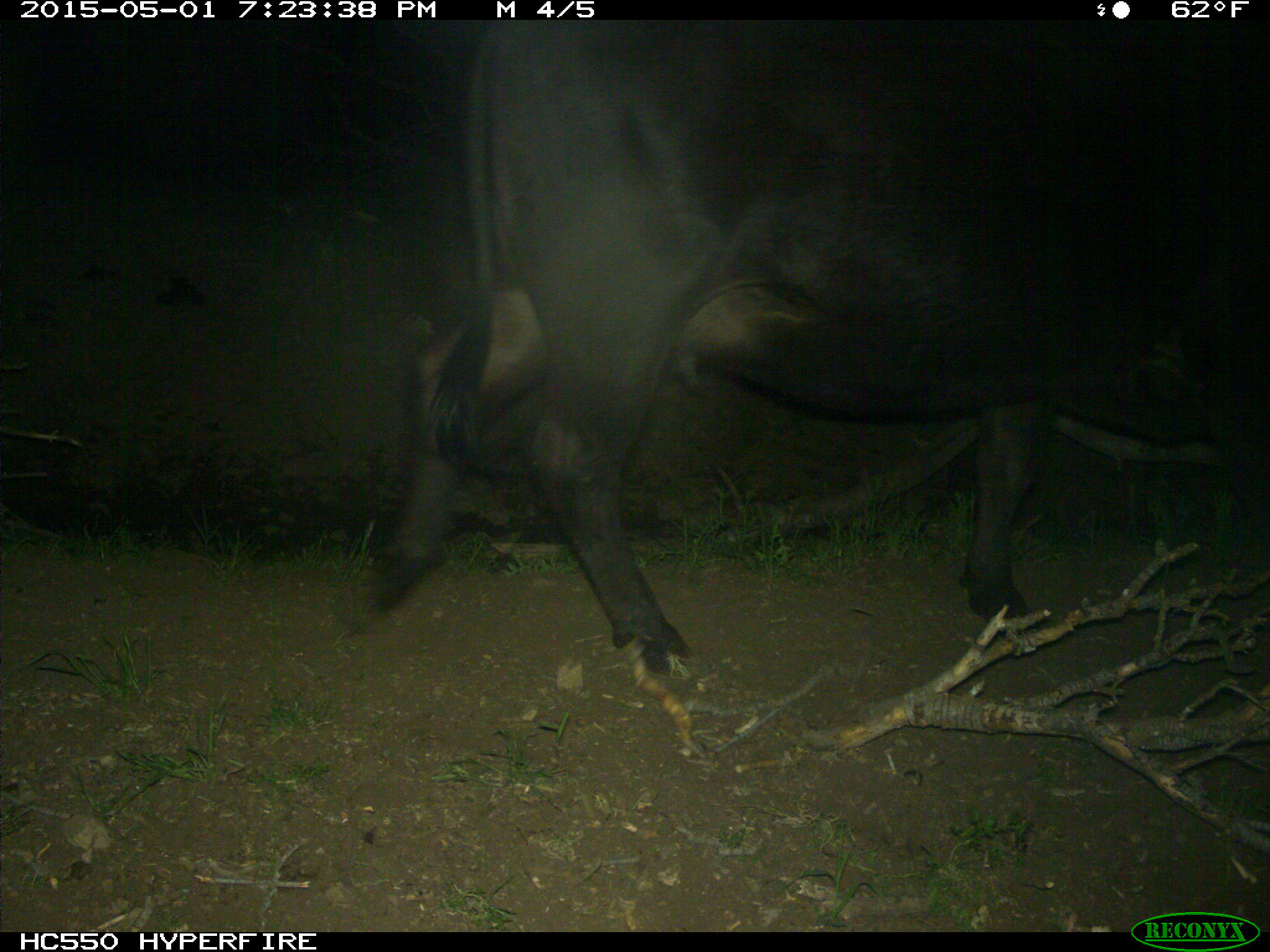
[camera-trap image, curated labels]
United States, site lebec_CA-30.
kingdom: Animalia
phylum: Chordata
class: Mammalia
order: Artiodactyla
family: Bovidae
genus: Bos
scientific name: Bos taurus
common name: domestic cow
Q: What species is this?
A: Bos taurus (domestic cow).